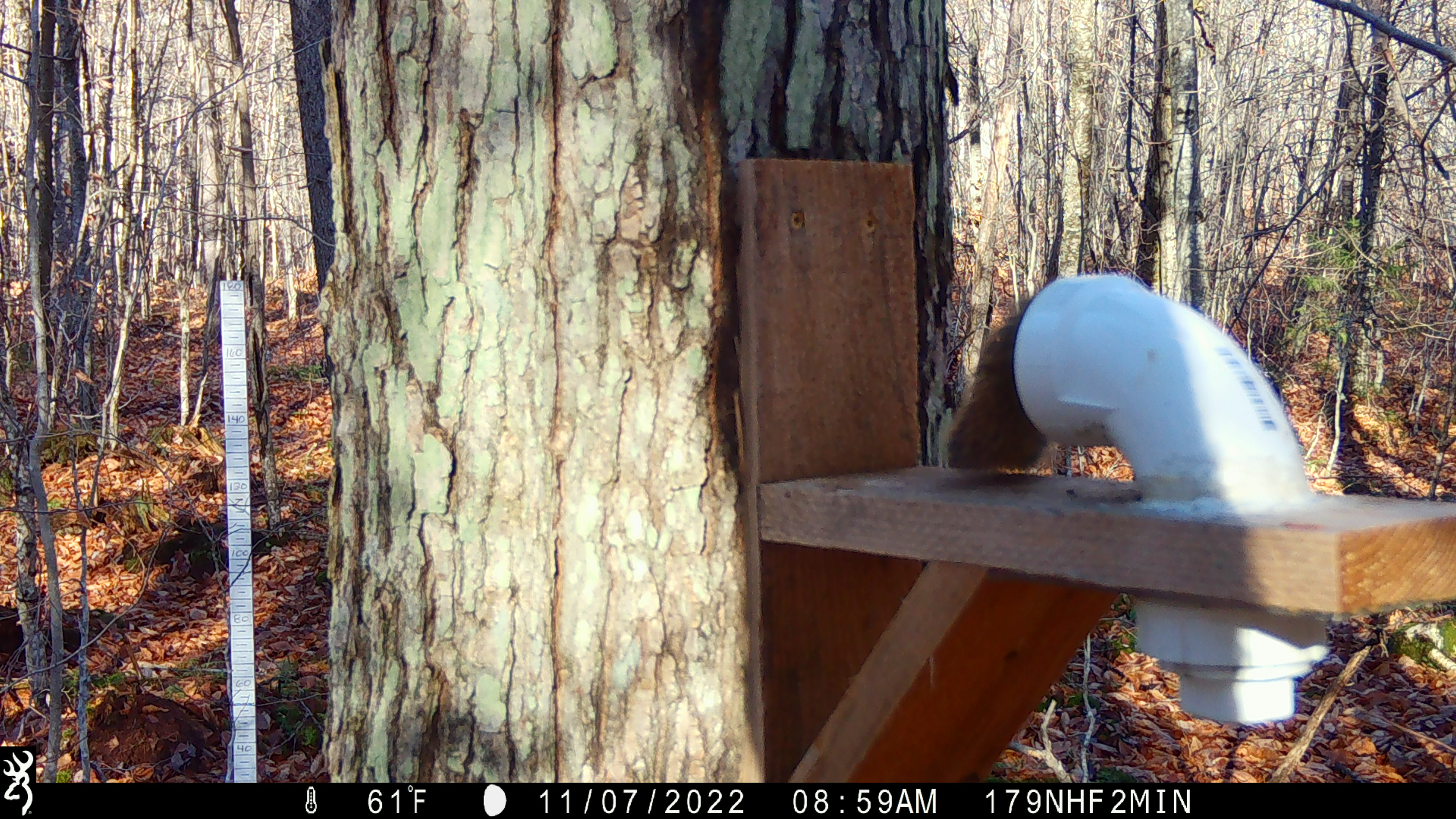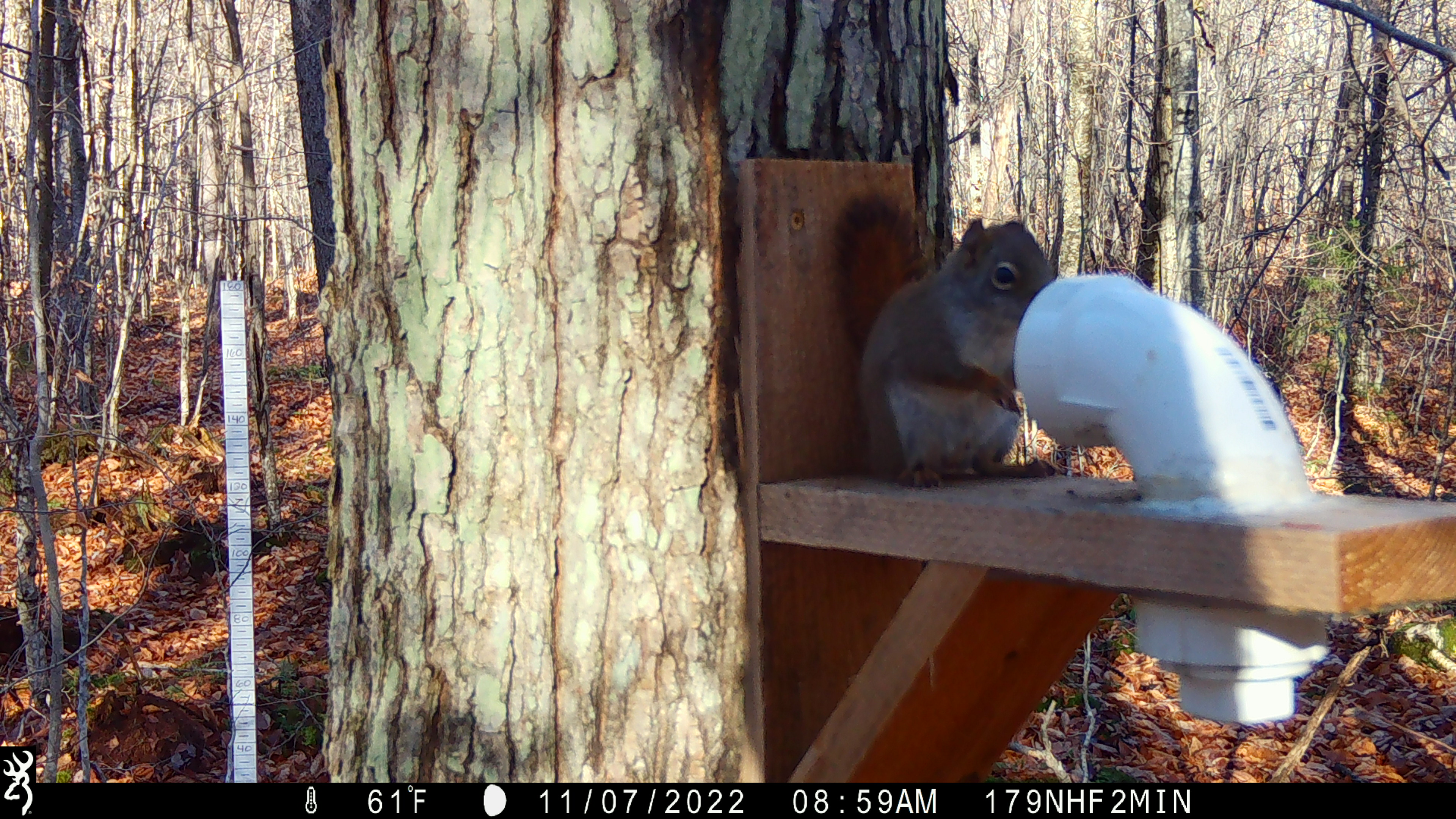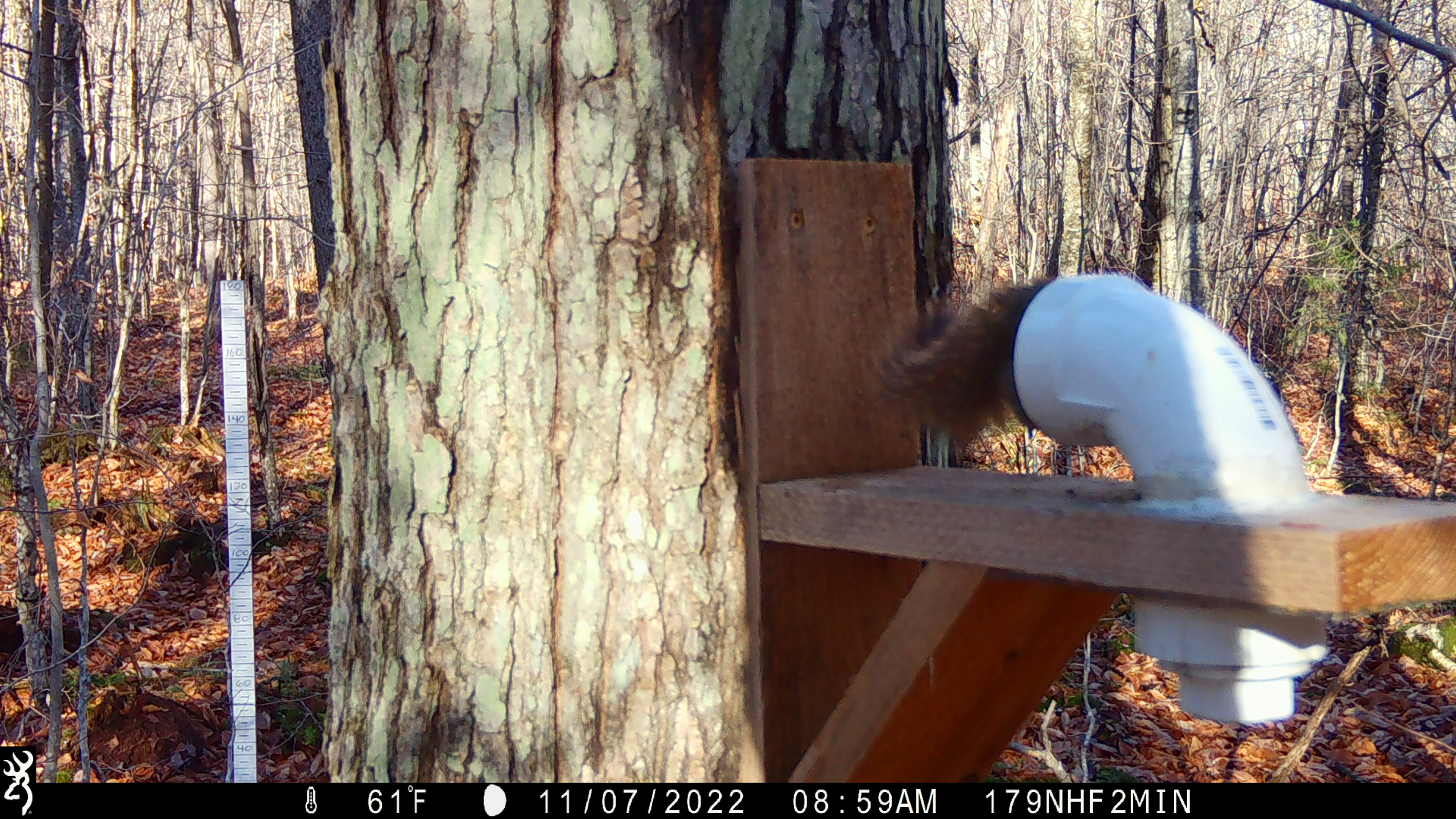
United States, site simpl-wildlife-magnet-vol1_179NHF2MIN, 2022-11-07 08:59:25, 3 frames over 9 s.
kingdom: Animalia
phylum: Chordata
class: Mammalia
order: Rodentia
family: Sciuridae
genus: Tamiasciurus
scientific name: Tamiasciurus hudsonicus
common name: red squirrel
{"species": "red squirrel (Tamiasciurus hudsonicus)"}